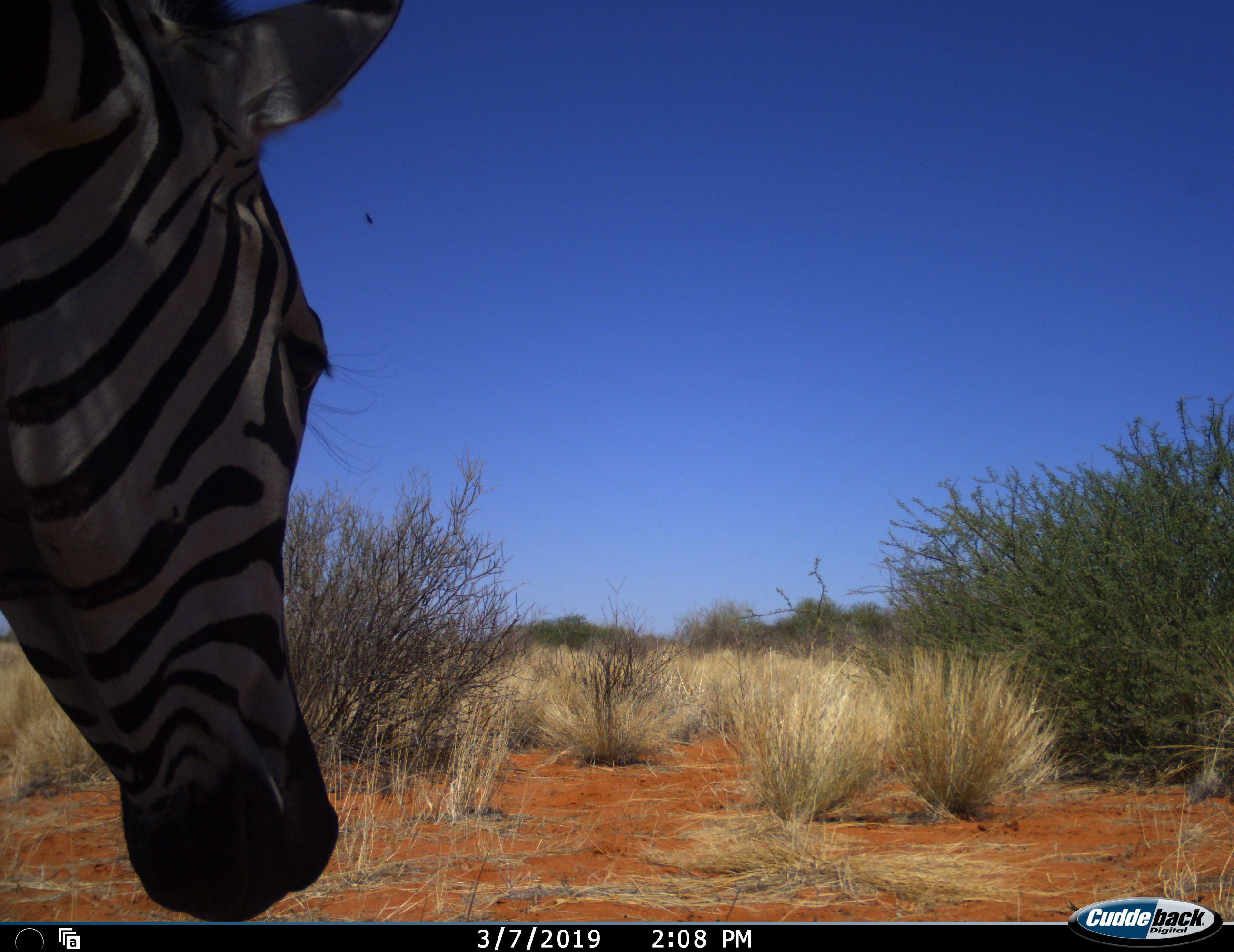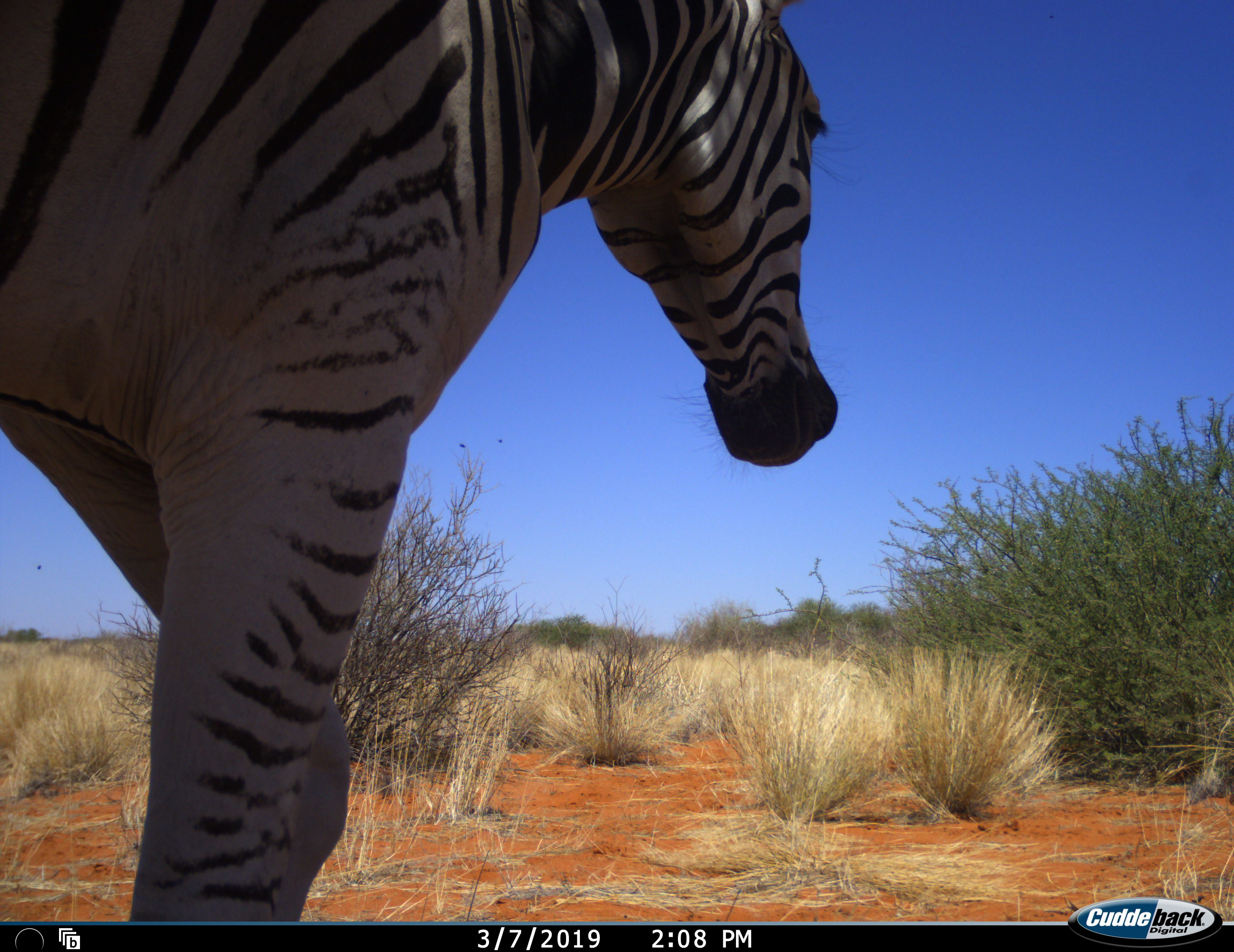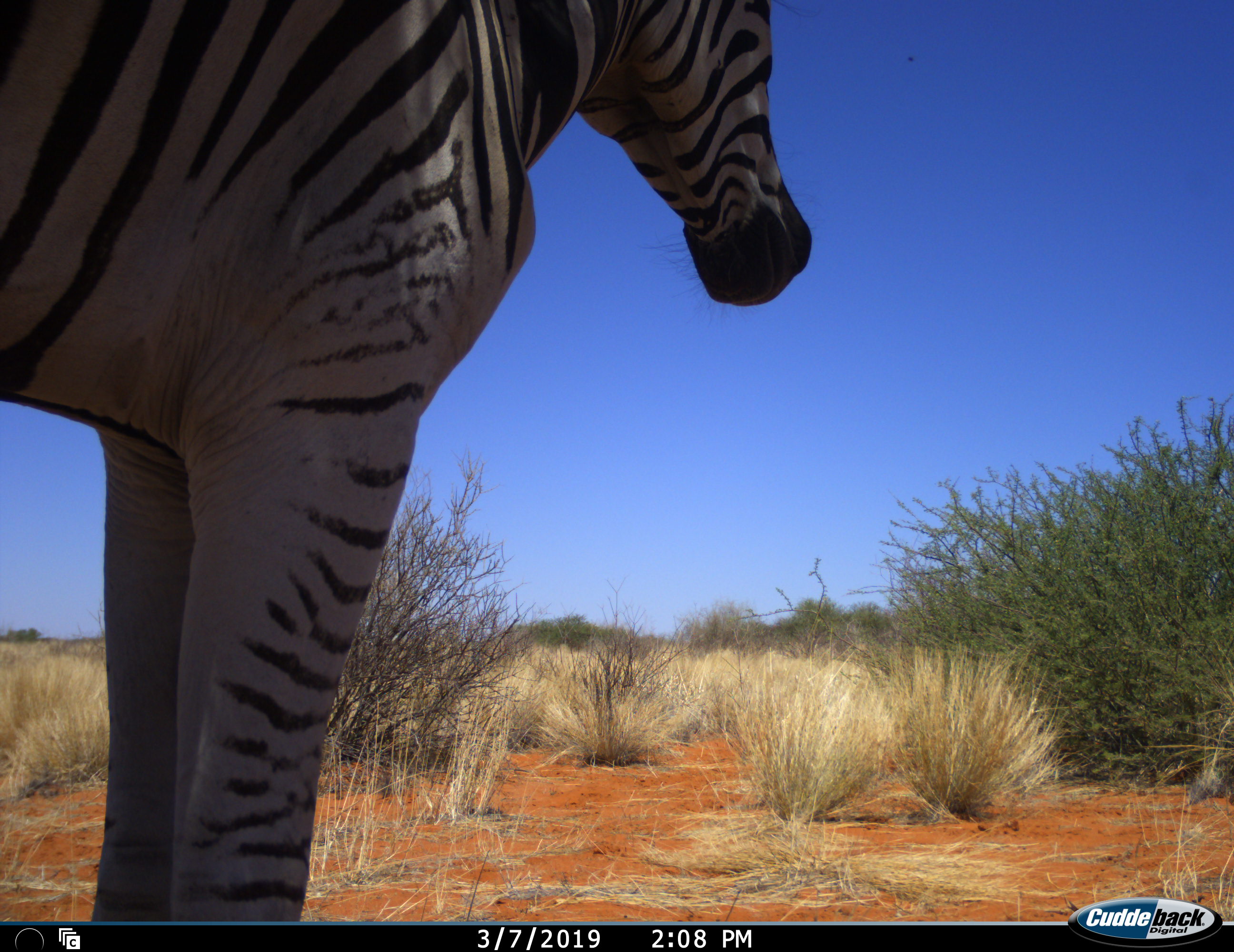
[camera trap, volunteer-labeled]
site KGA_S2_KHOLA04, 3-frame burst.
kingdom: Animalia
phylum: Chordata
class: Mammalia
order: Perissodactyla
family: Equidae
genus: Equus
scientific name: Equus quagga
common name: plains zebra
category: zebraplains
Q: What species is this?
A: Zebraplains (plains zebra) (Equus quagga).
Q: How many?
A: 1.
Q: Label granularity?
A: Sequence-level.